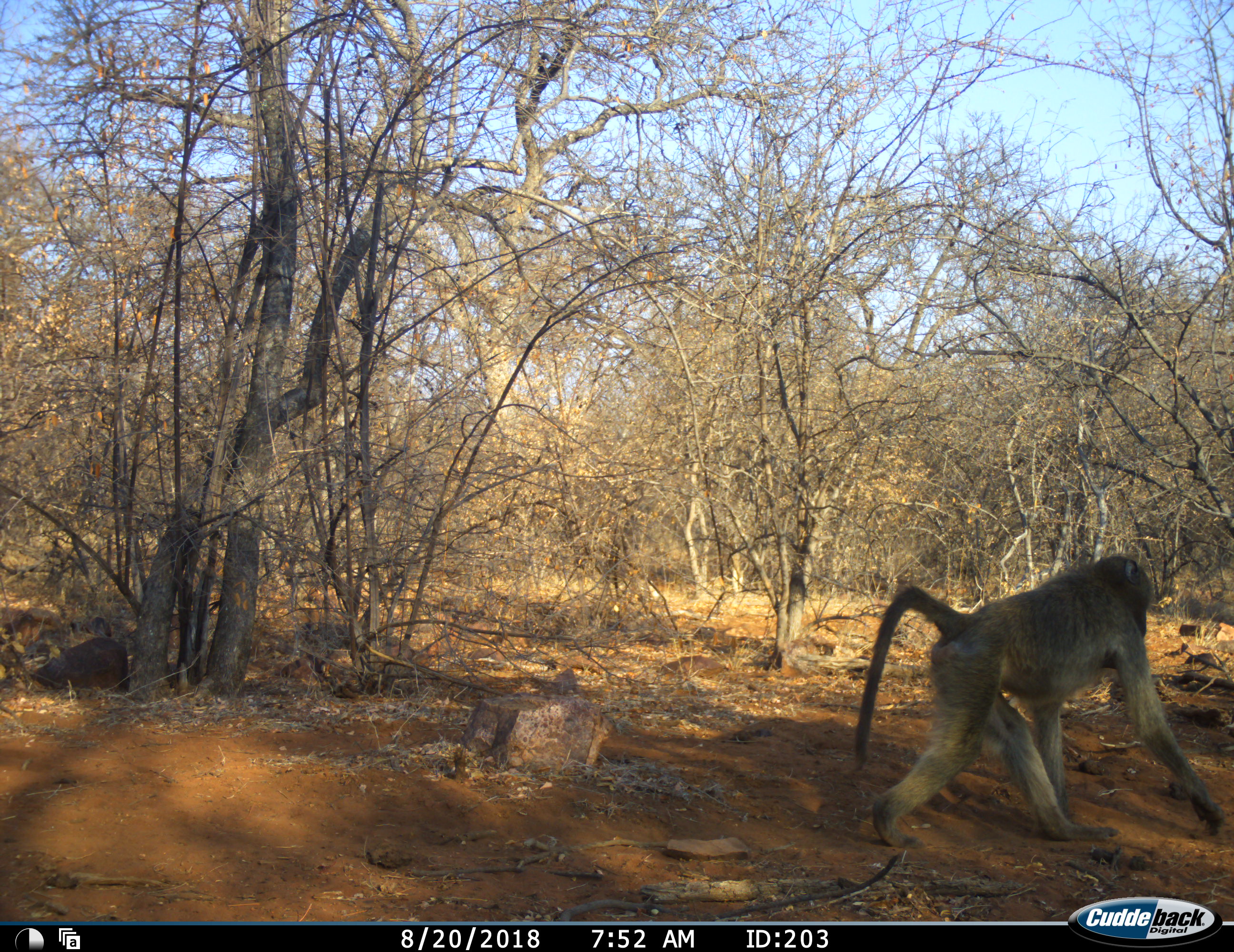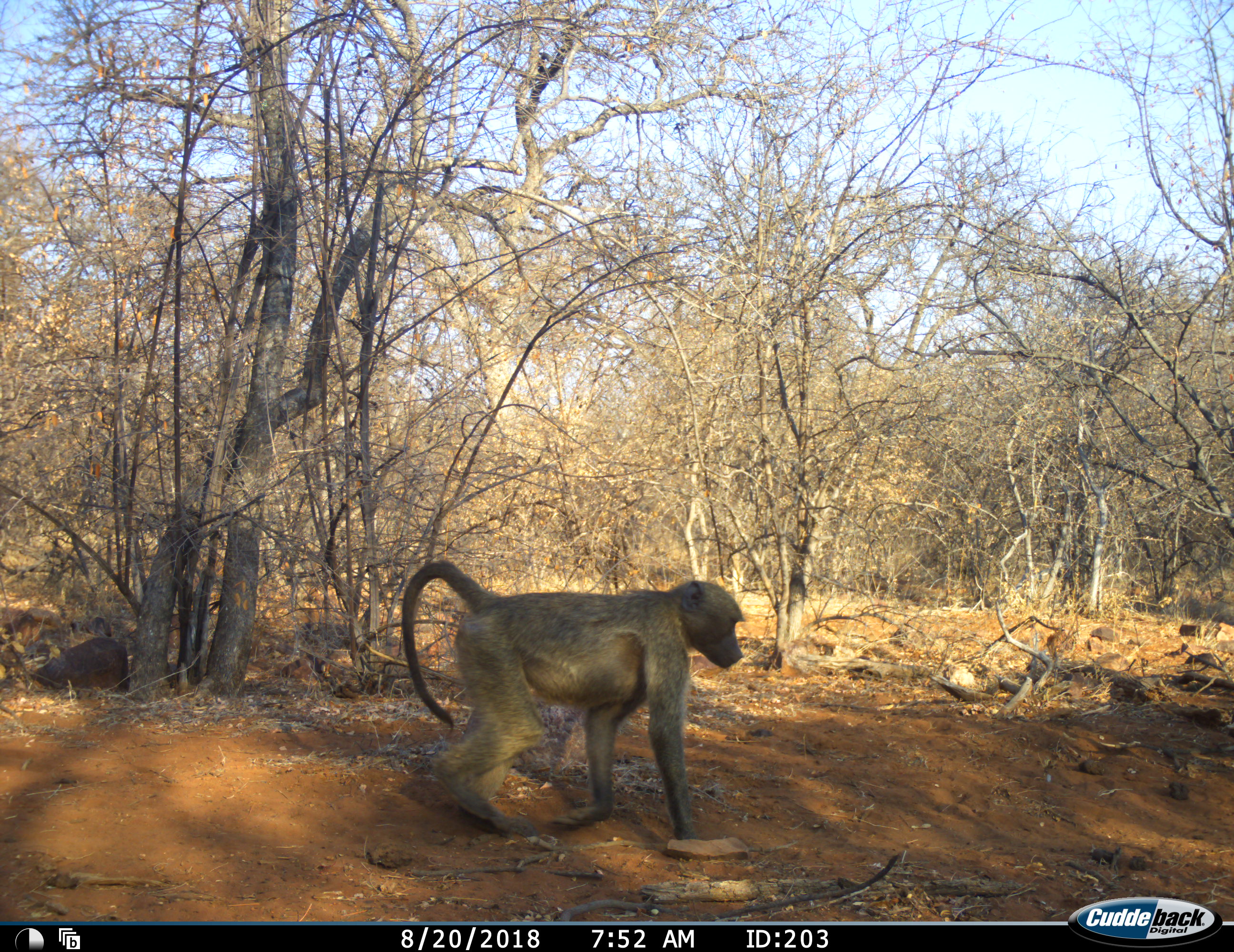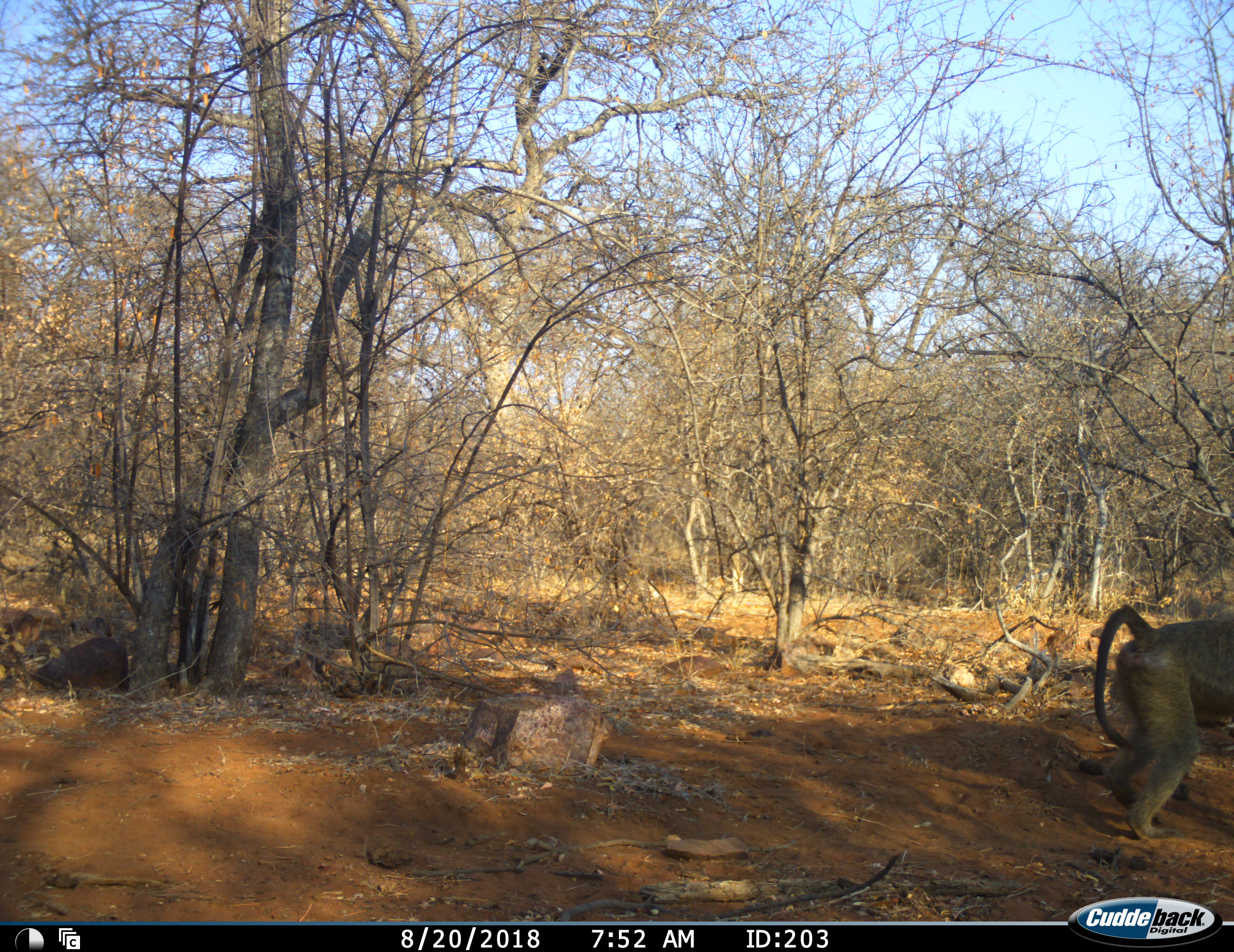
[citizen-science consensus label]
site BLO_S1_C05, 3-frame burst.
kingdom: Animalia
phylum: Chordata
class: Mammalia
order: Primates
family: Cercopithecidae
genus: Papio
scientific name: Papio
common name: baboon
Baboon (Papio), count 2. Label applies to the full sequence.